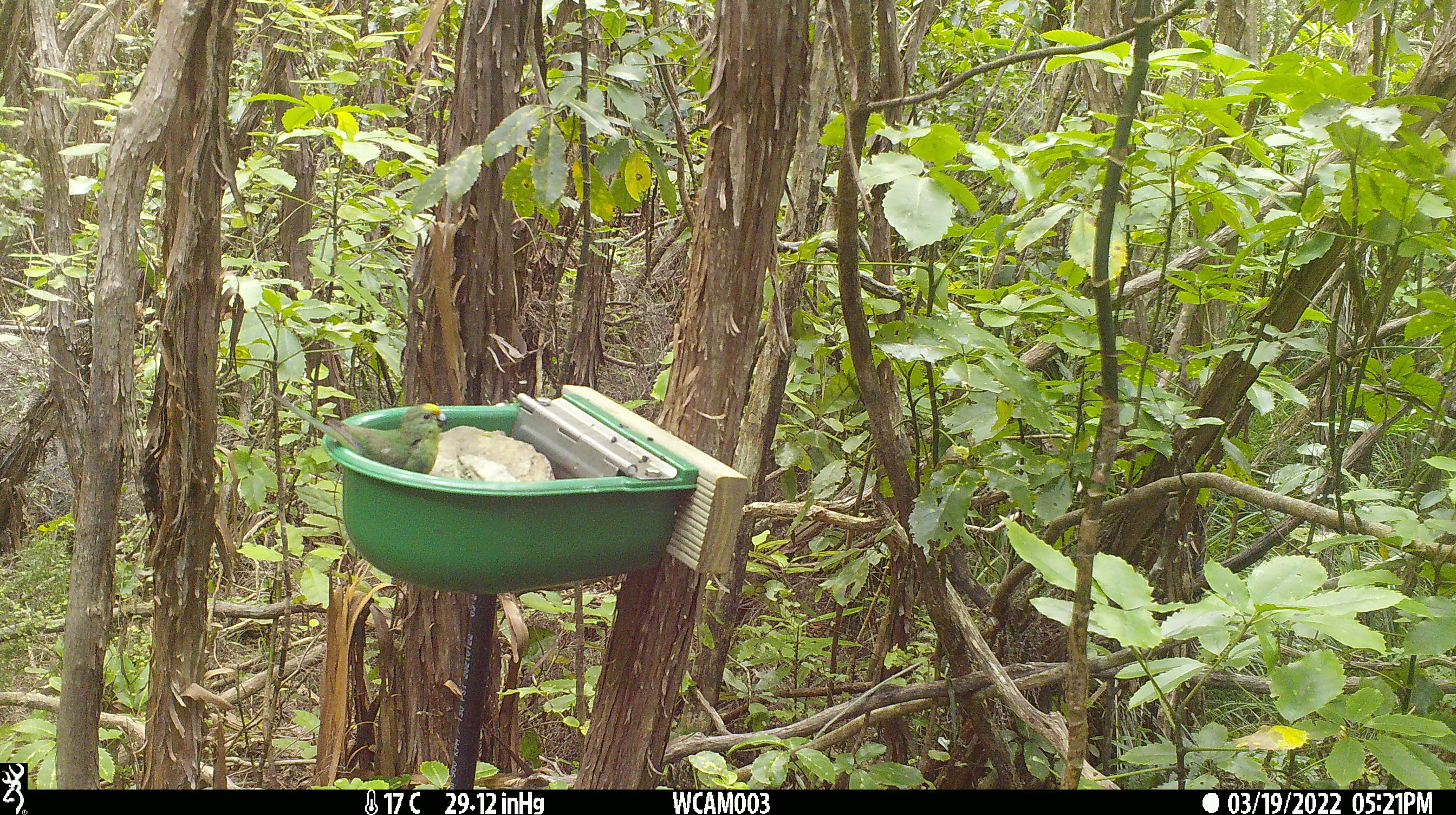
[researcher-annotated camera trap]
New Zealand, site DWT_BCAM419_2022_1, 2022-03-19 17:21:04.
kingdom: Animalia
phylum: Chordata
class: Aves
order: Psittaciformes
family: Psittaculidae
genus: Cyanoramphus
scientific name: Cyanoramphus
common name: parakeet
Parakeet (Cyanoramphus).